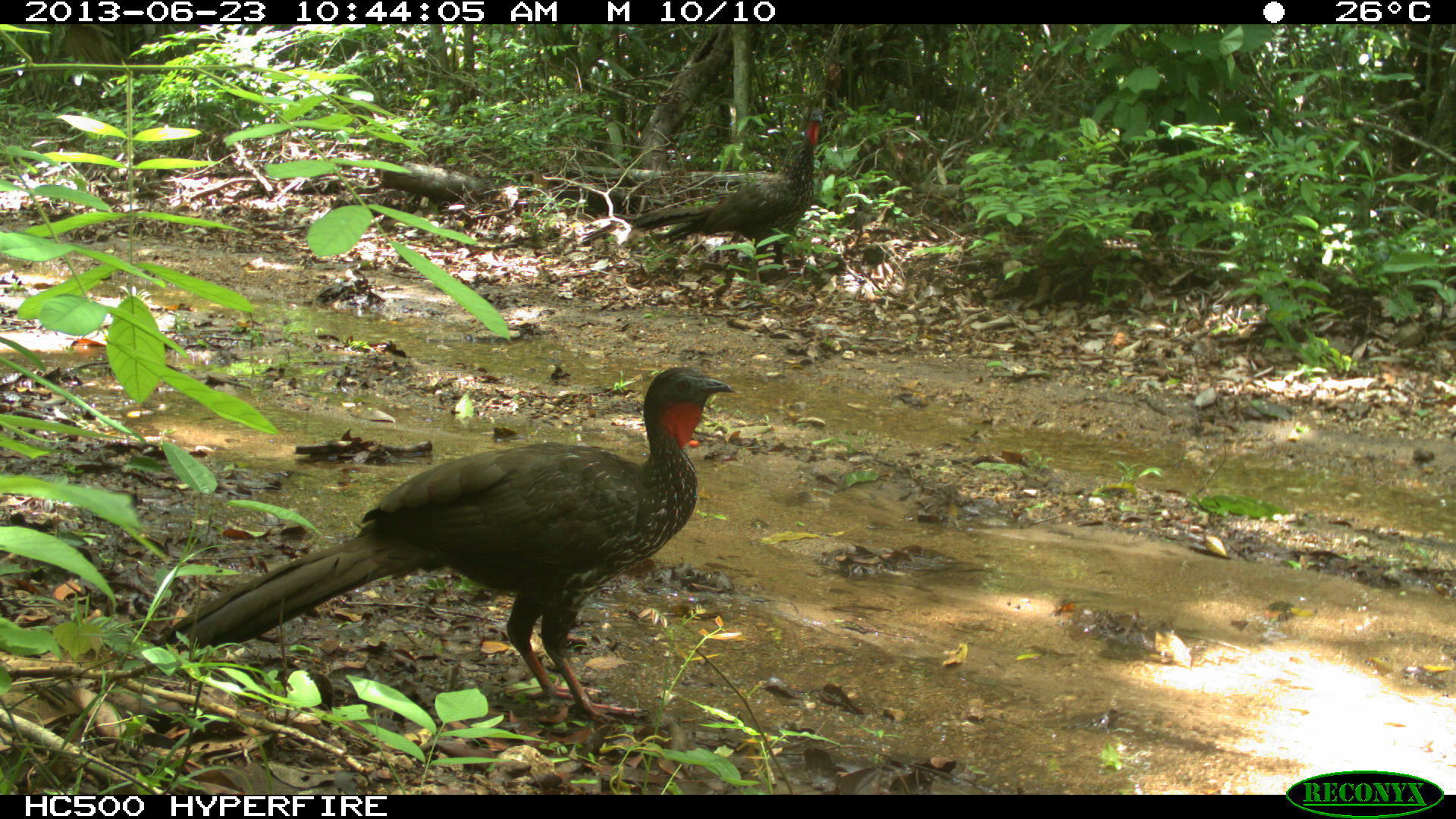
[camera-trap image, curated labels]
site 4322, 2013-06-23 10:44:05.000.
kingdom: Animalia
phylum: Chordata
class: Aves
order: Galliformes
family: Cracidae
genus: Penelope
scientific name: Penelope purpurascens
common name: crested guan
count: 1